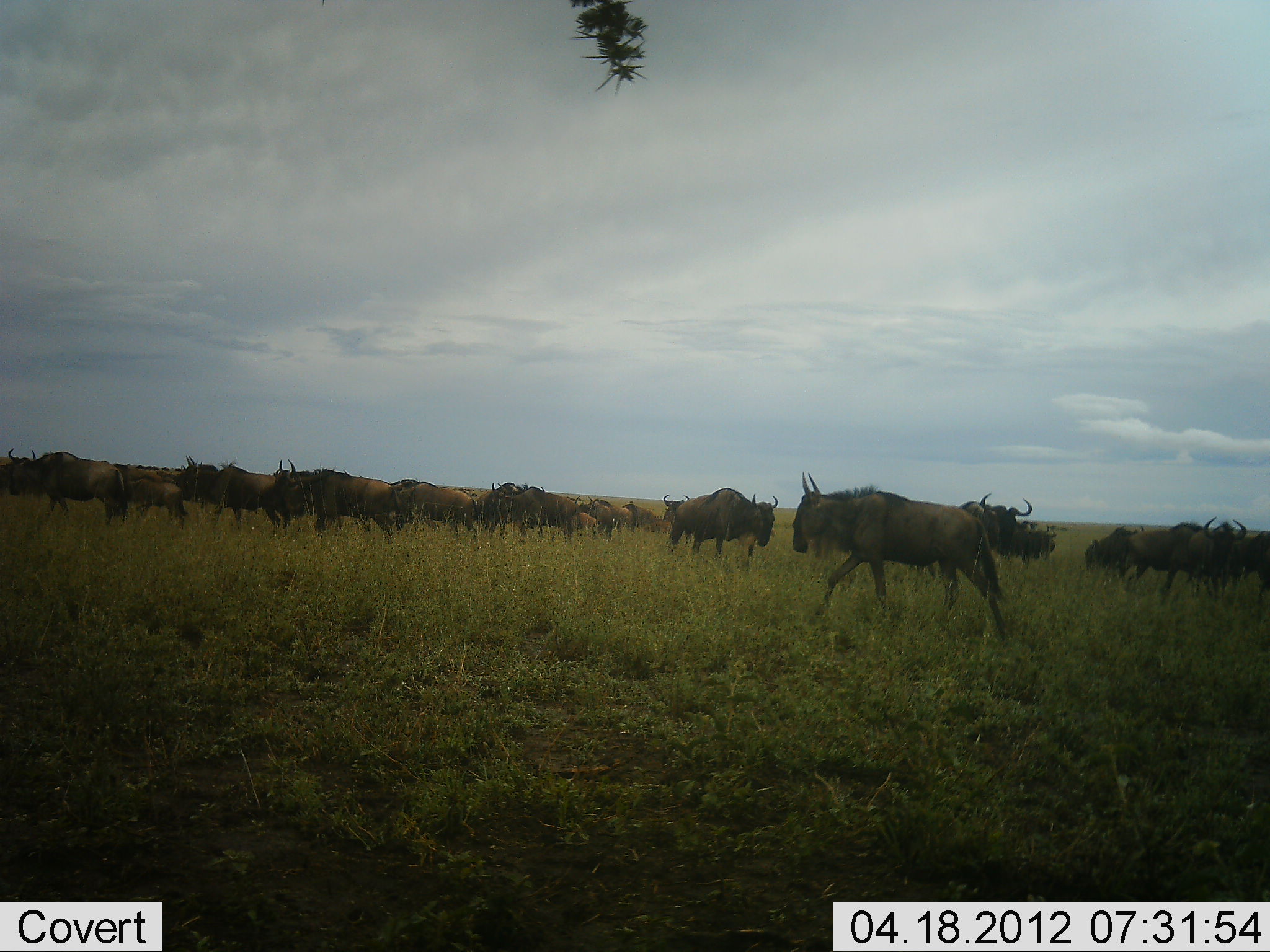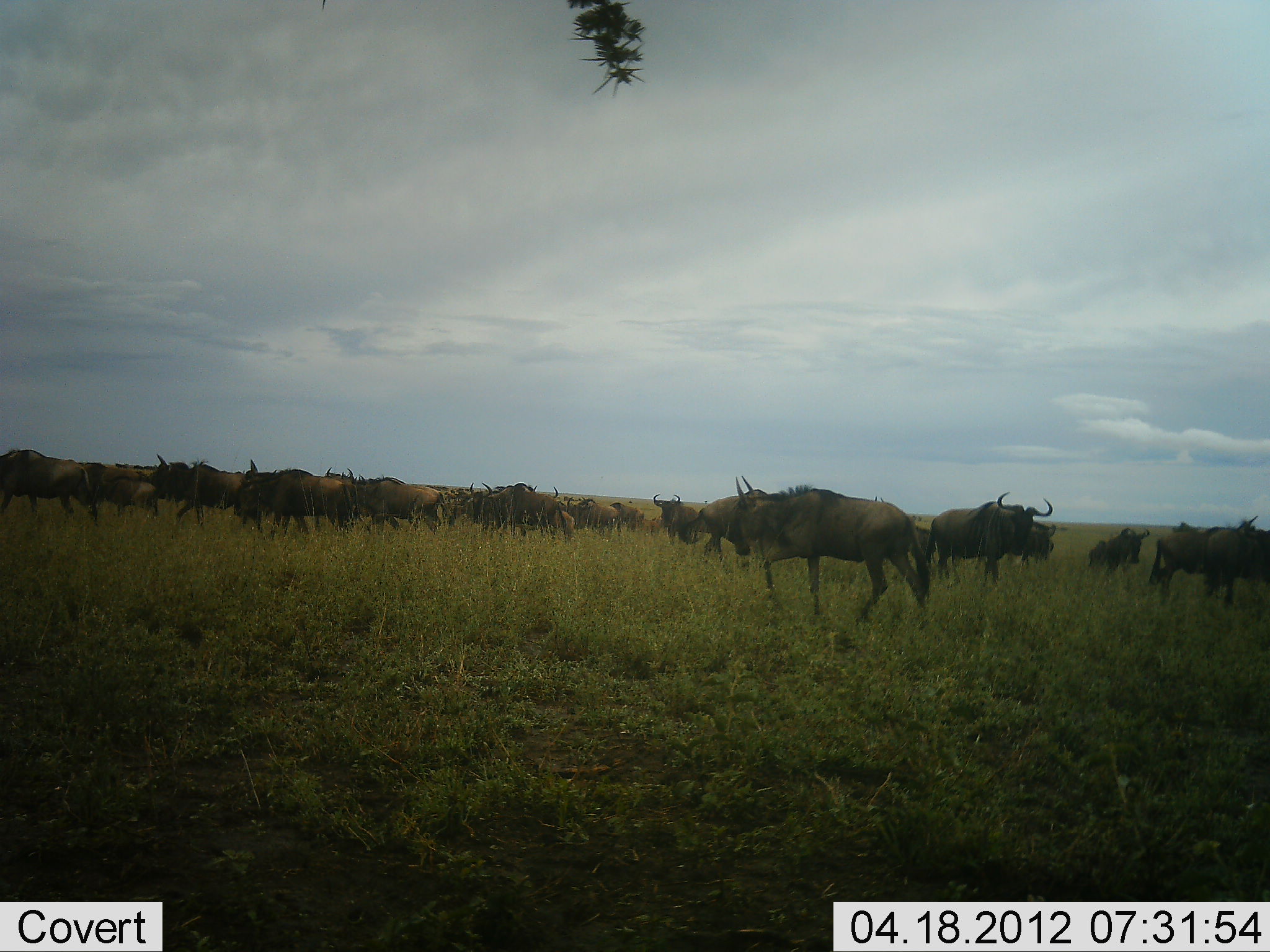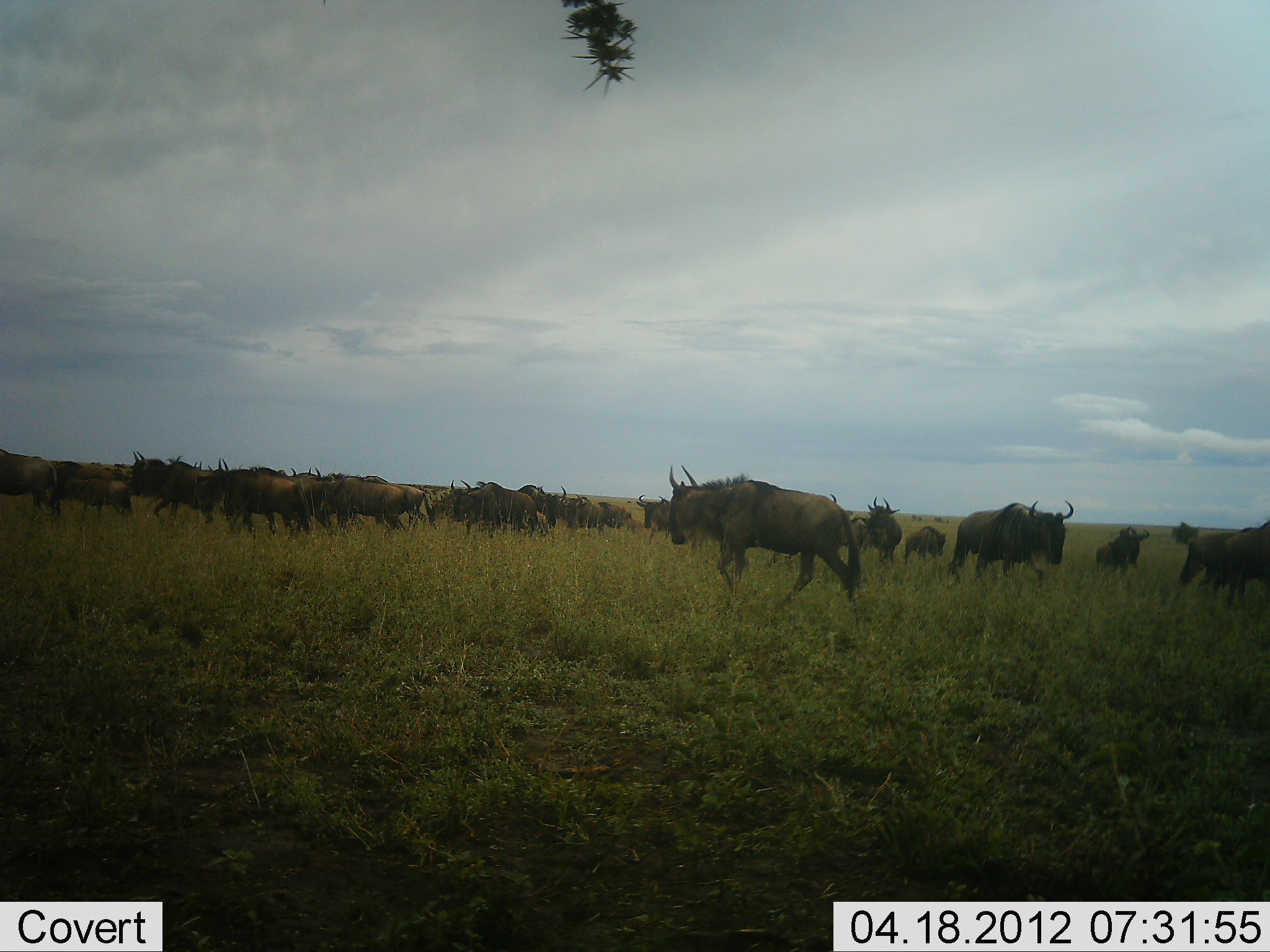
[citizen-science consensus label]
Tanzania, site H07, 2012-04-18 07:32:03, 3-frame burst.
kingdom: Animalia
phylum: Chordata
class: Mammalia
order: Artiodactyla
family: Bovidae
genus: Connochaetes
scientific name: Connochaetes taurinus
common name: blue wildebeest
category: wildebeest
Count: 11-50.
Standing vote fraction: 20%.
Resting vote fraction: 4%.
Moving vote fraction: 96%.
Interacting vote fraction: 4%.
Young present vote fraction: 12%.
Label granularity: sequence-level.